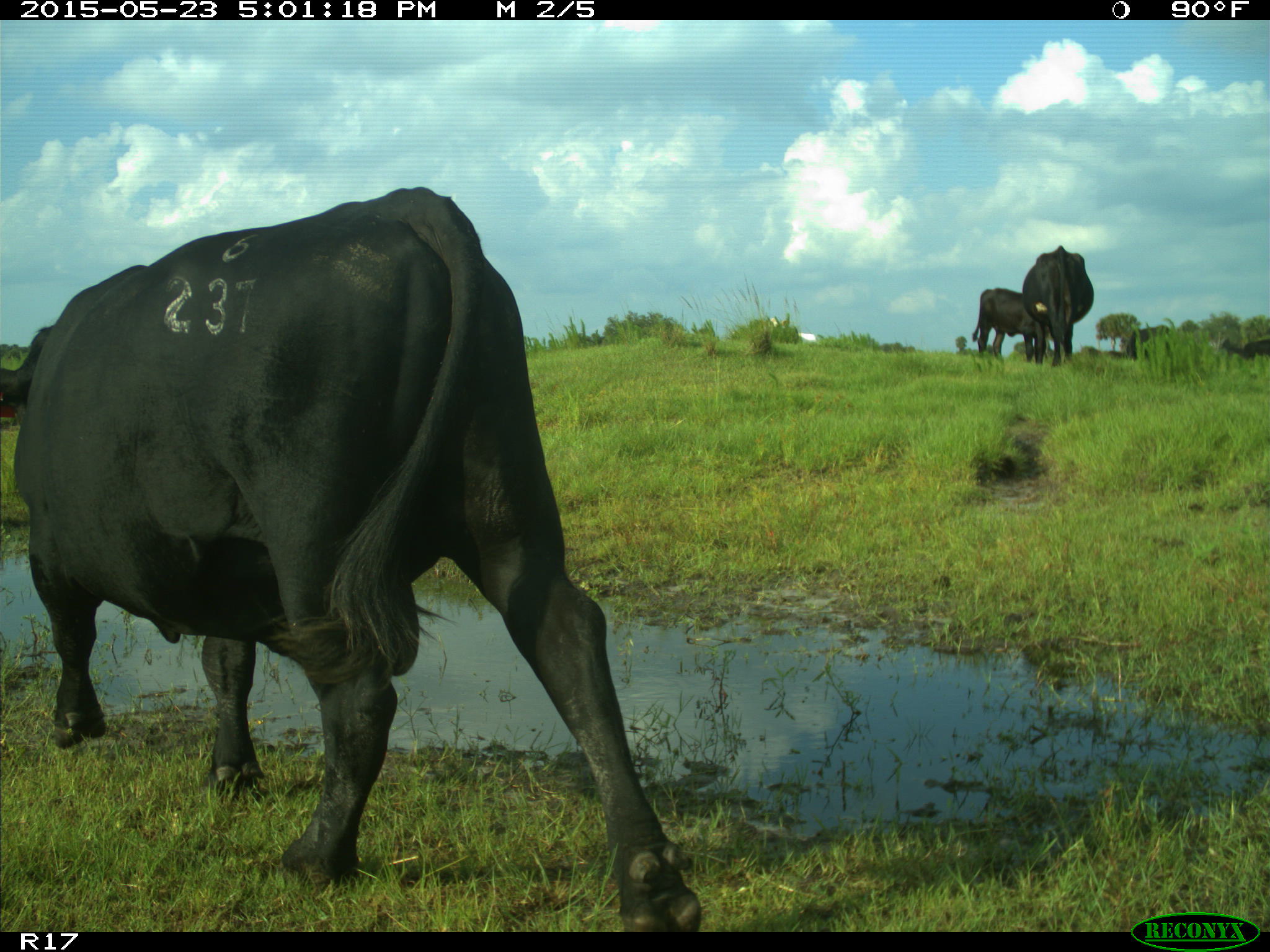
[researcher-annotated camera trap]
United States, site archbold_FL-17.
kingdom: Animalia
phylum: Chordata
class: Mammalia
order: Artiodactyla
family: Bovidae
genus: Bos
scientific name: Bos taurus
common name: domestic cow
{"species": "Bos taurus (domestic cow)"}